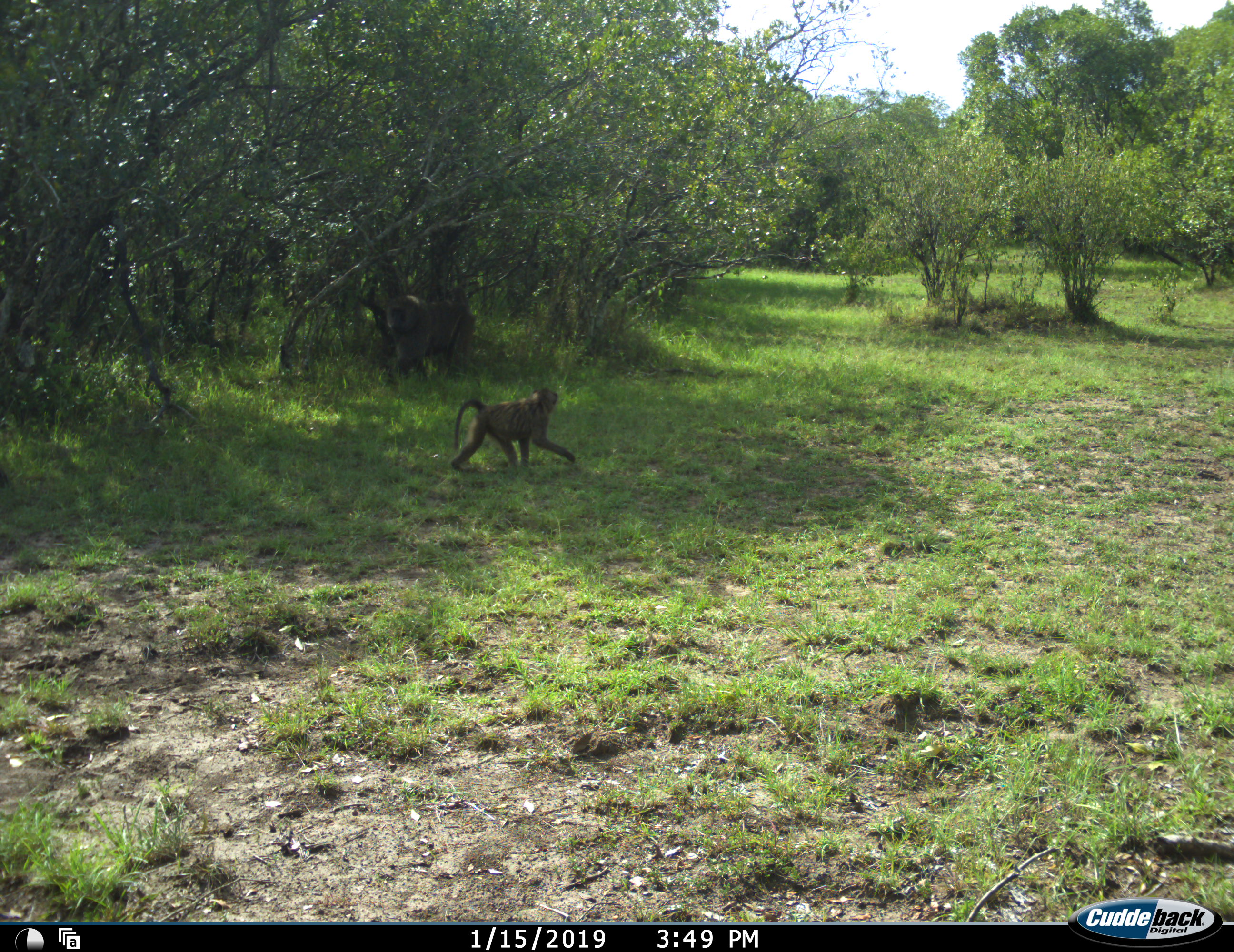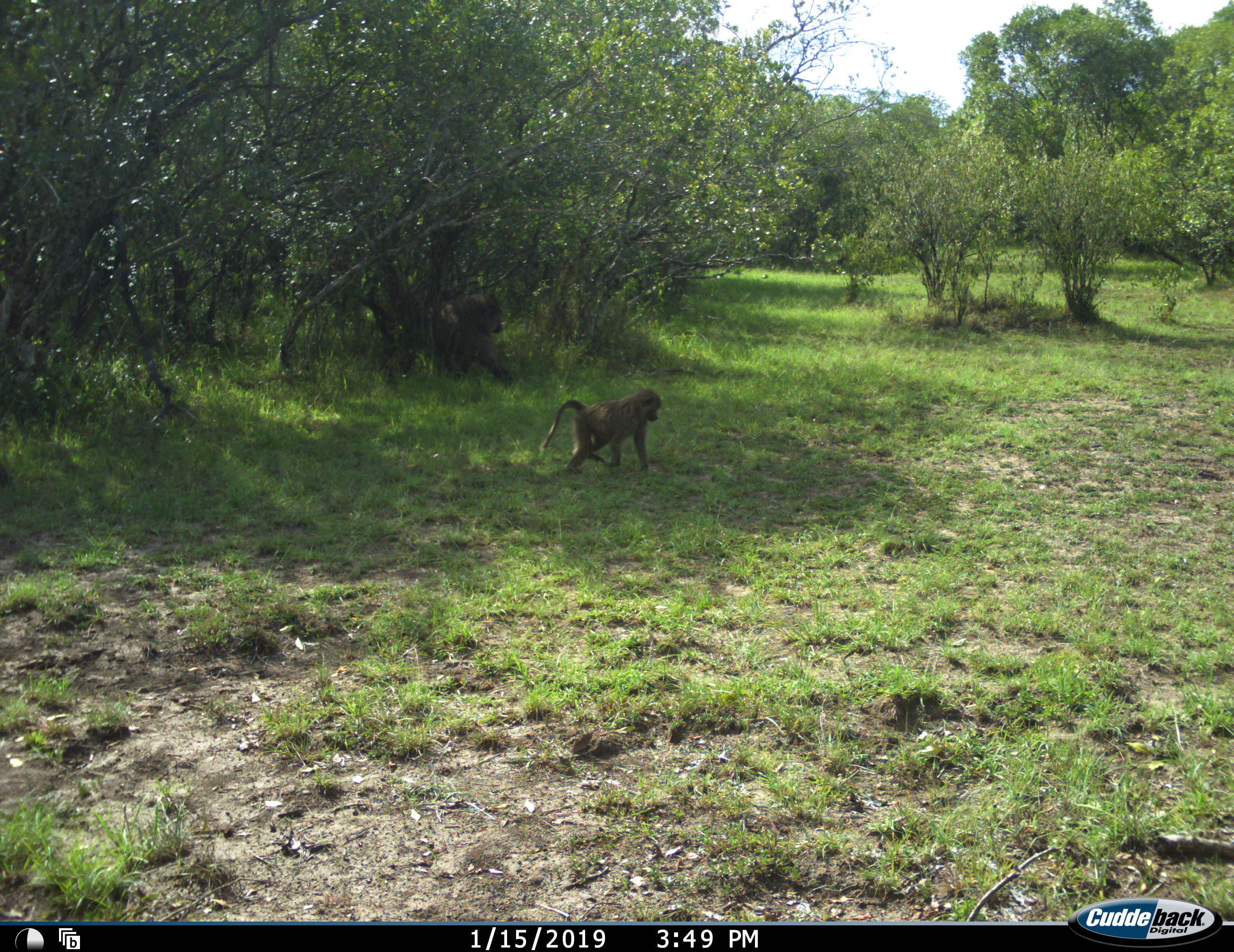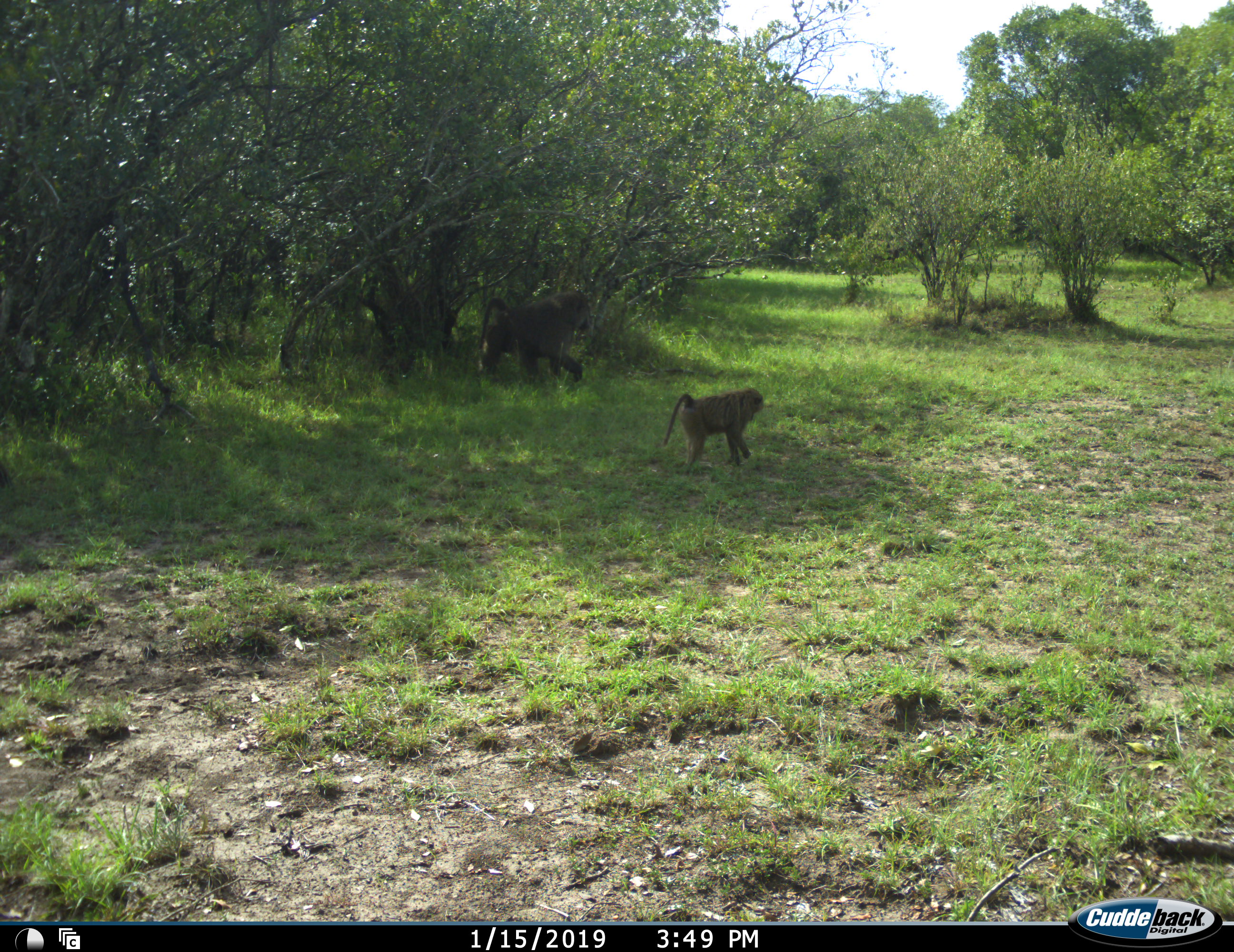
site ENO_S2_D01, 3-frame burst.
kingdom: Animalia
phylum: Chordata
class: Mammalia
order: Primates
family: Cercopithecidae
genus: Papio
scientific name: Papio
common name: baboon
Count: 2.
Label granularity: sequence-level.